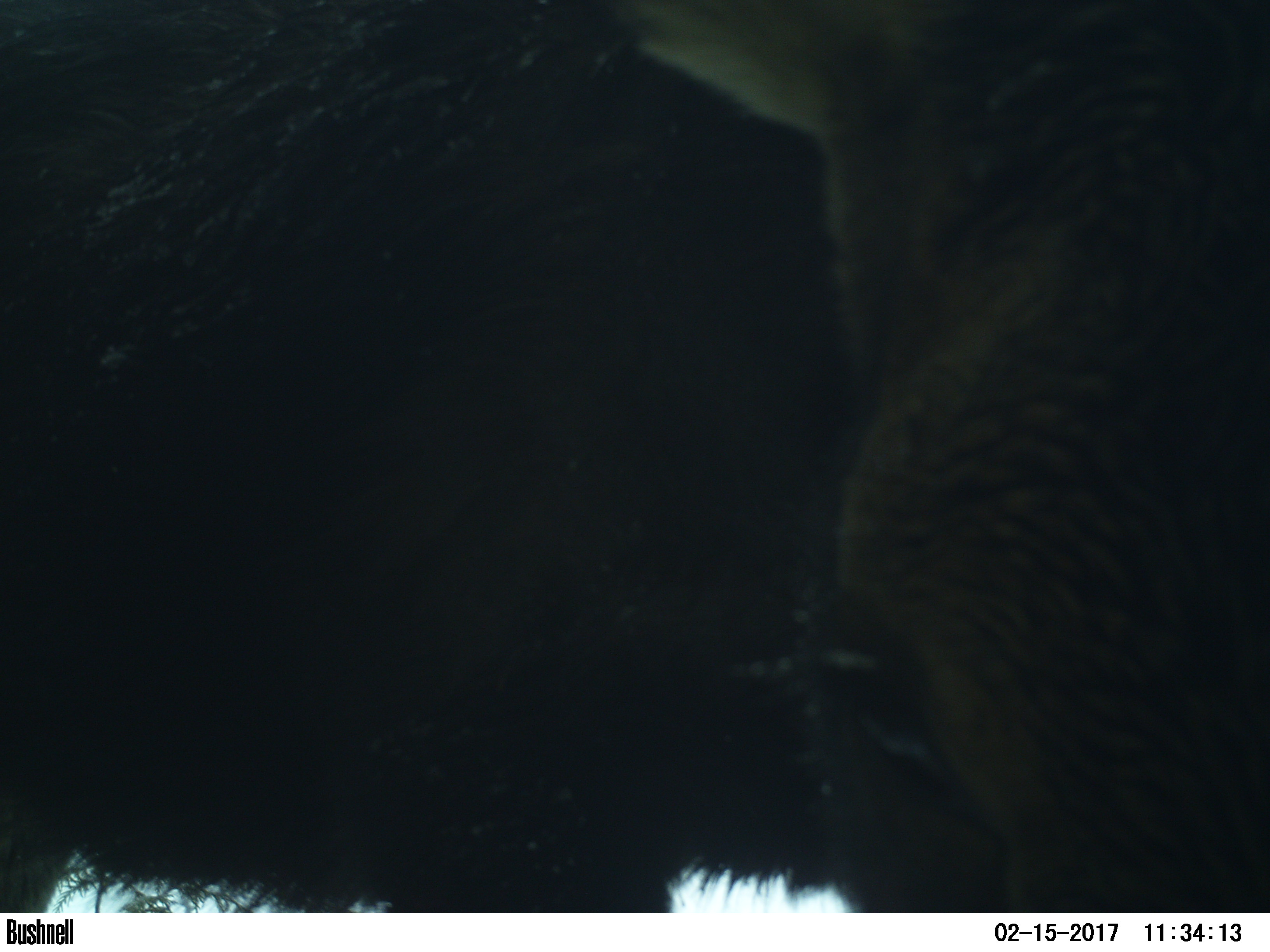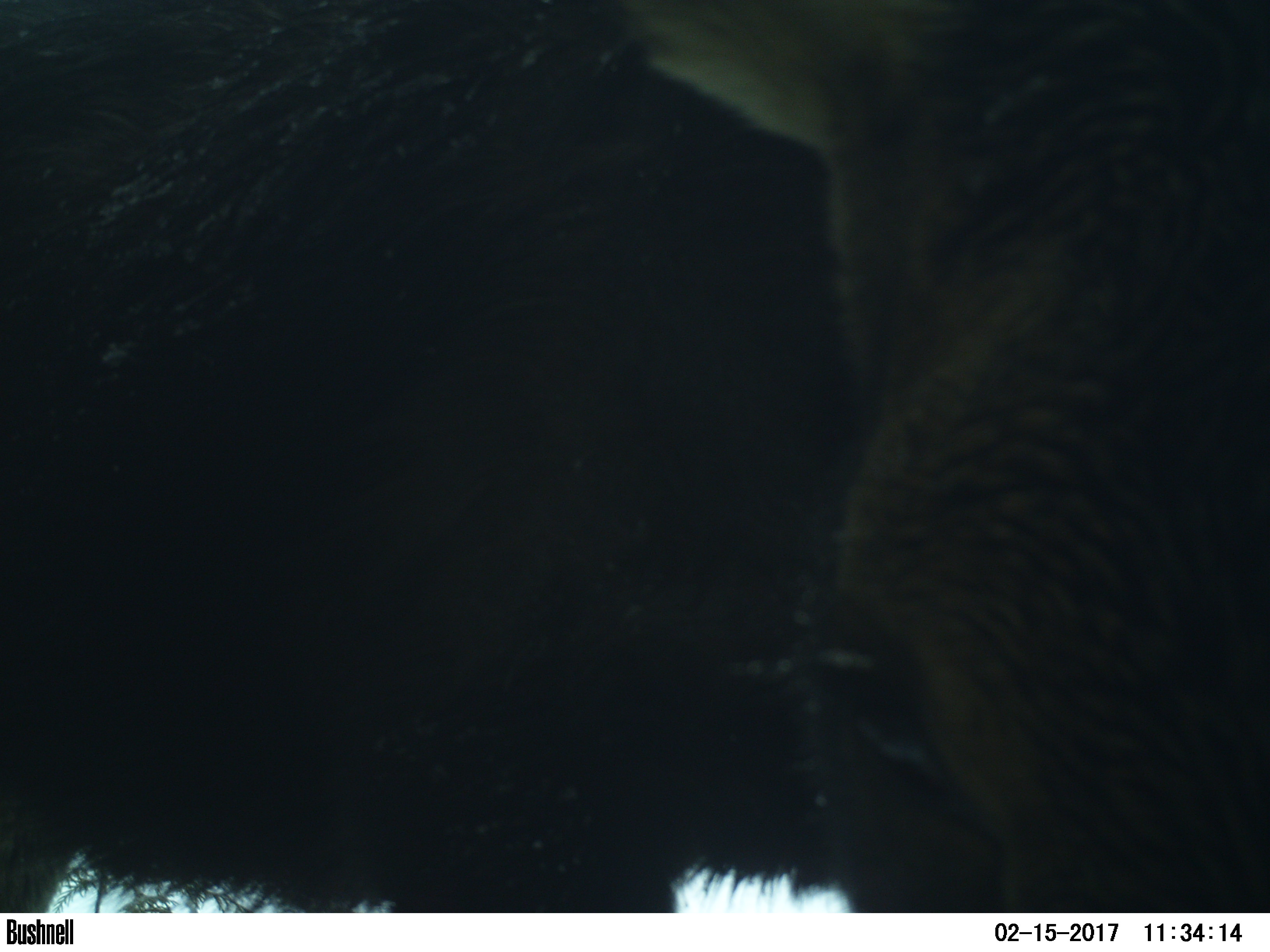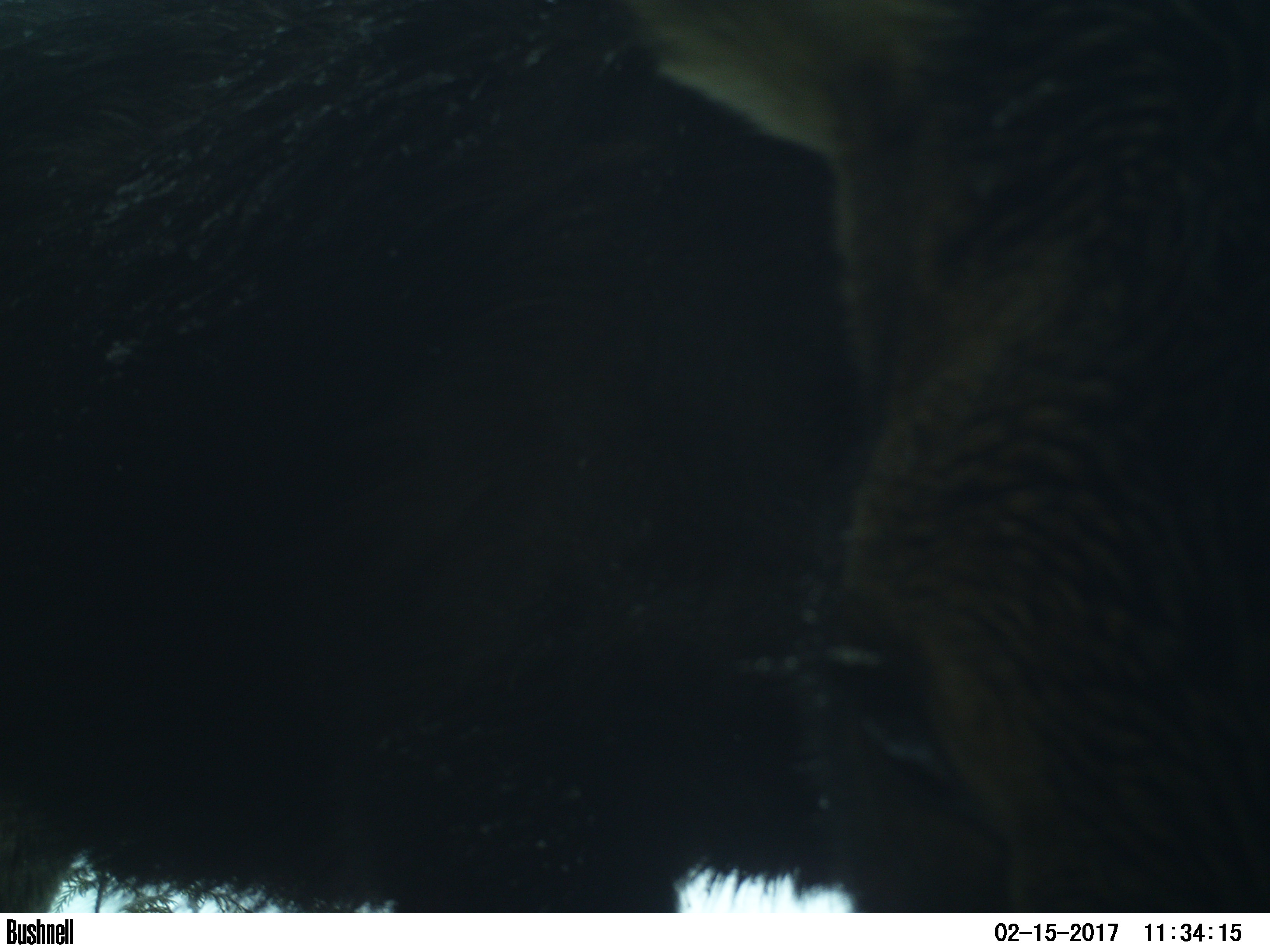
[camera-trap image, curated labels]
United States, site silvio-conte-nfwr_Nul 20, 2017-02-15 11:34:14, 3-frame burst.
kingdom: Animalia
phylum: Chordata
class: Mammalia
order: Artiodactyla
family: Cervidae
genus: Alces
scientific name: Alces alces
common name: moose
Moose (Alces alces).